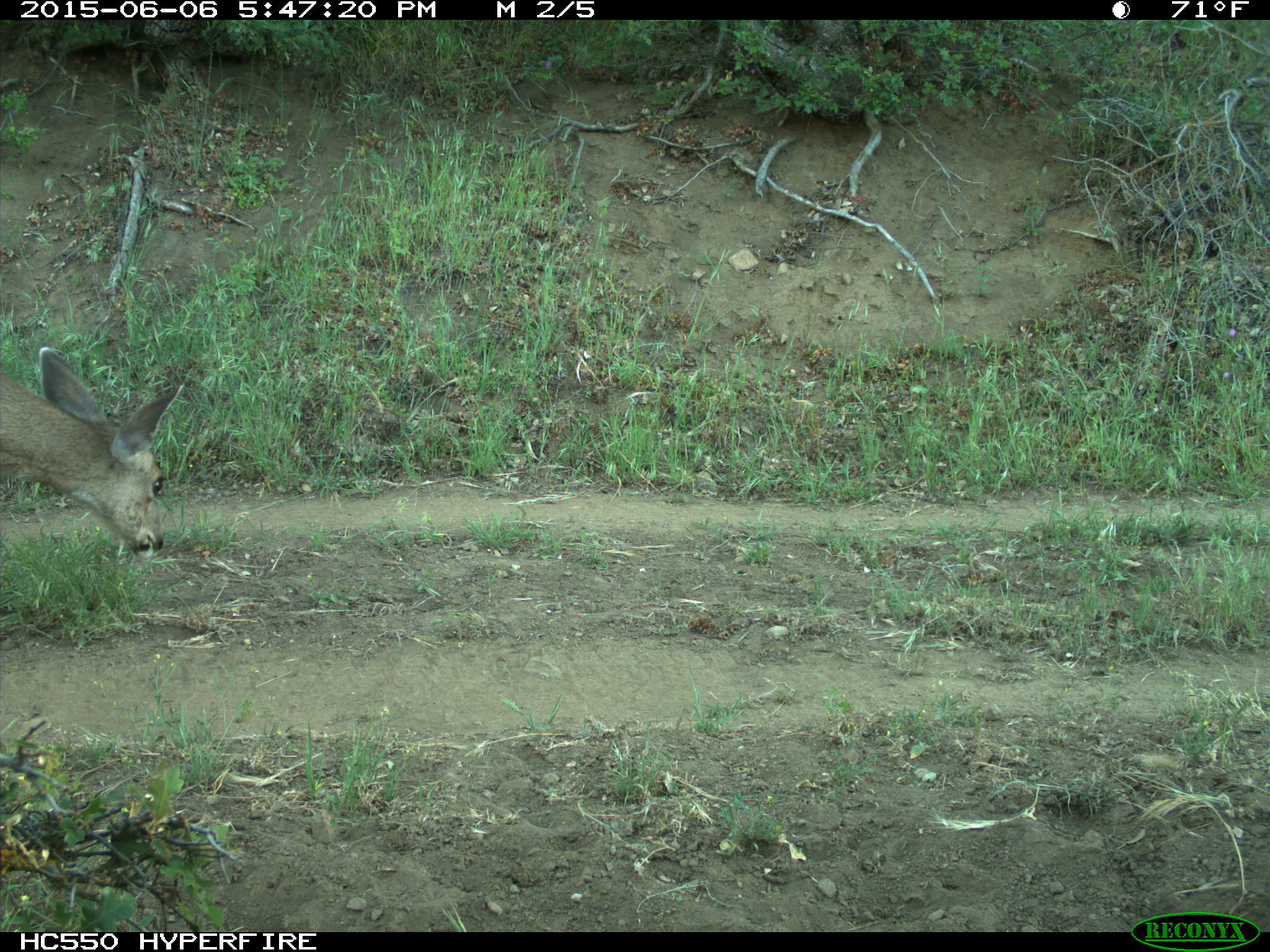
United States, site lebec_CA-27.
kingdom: Animalia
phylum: Chordata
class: Mammalia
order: Artiodactyla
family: Cervidae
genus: Odocoileus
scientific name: Odocoileus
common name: deer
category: unidentified deer